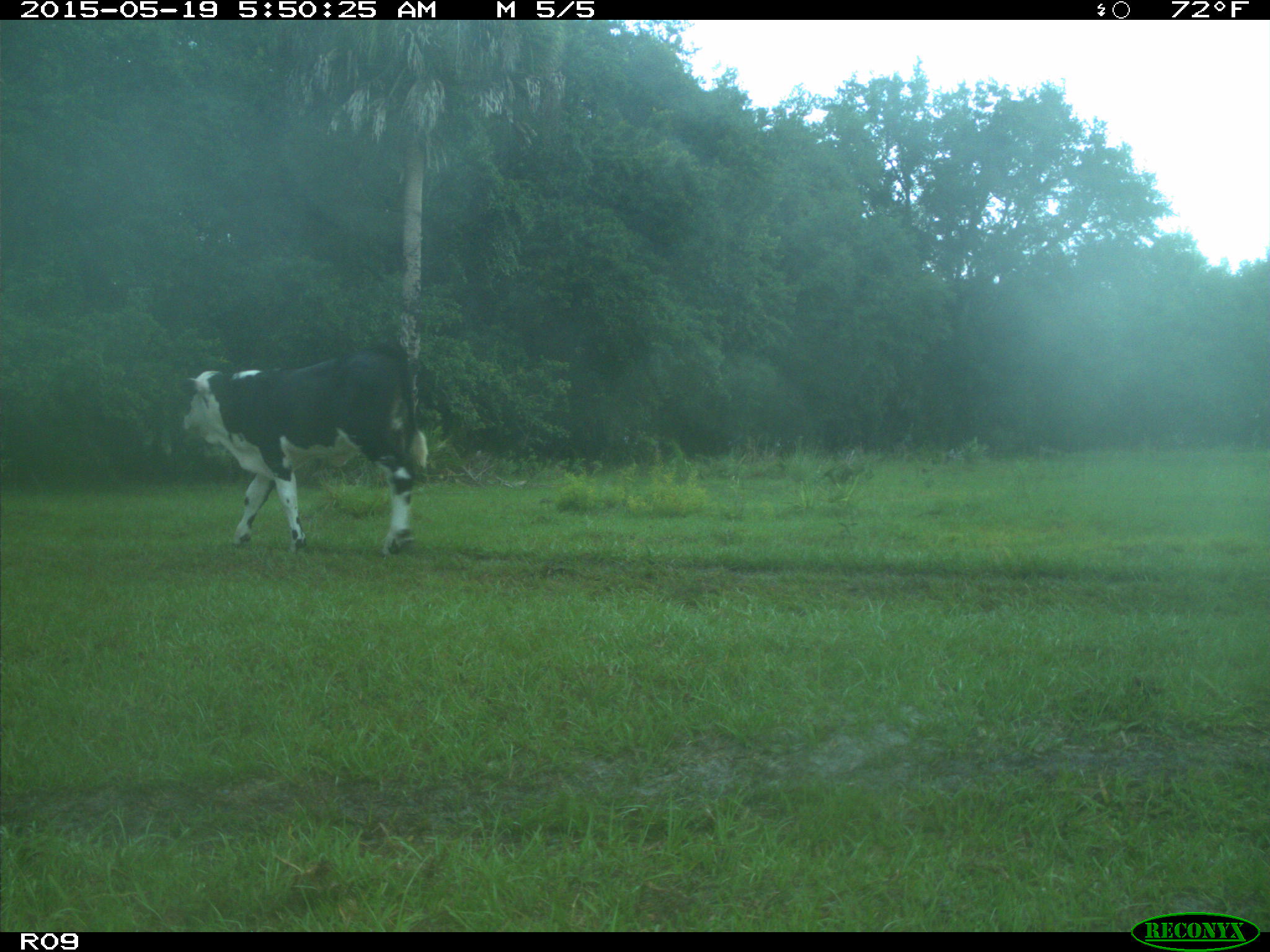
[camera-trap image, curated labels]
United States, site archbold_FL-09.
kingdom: Animalia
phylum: Chordata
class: Mammalia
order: Artiodactyla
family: Bovidae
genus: Bos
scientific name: Bos taurus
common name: domestic cow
Bos taurus (domestic cow).